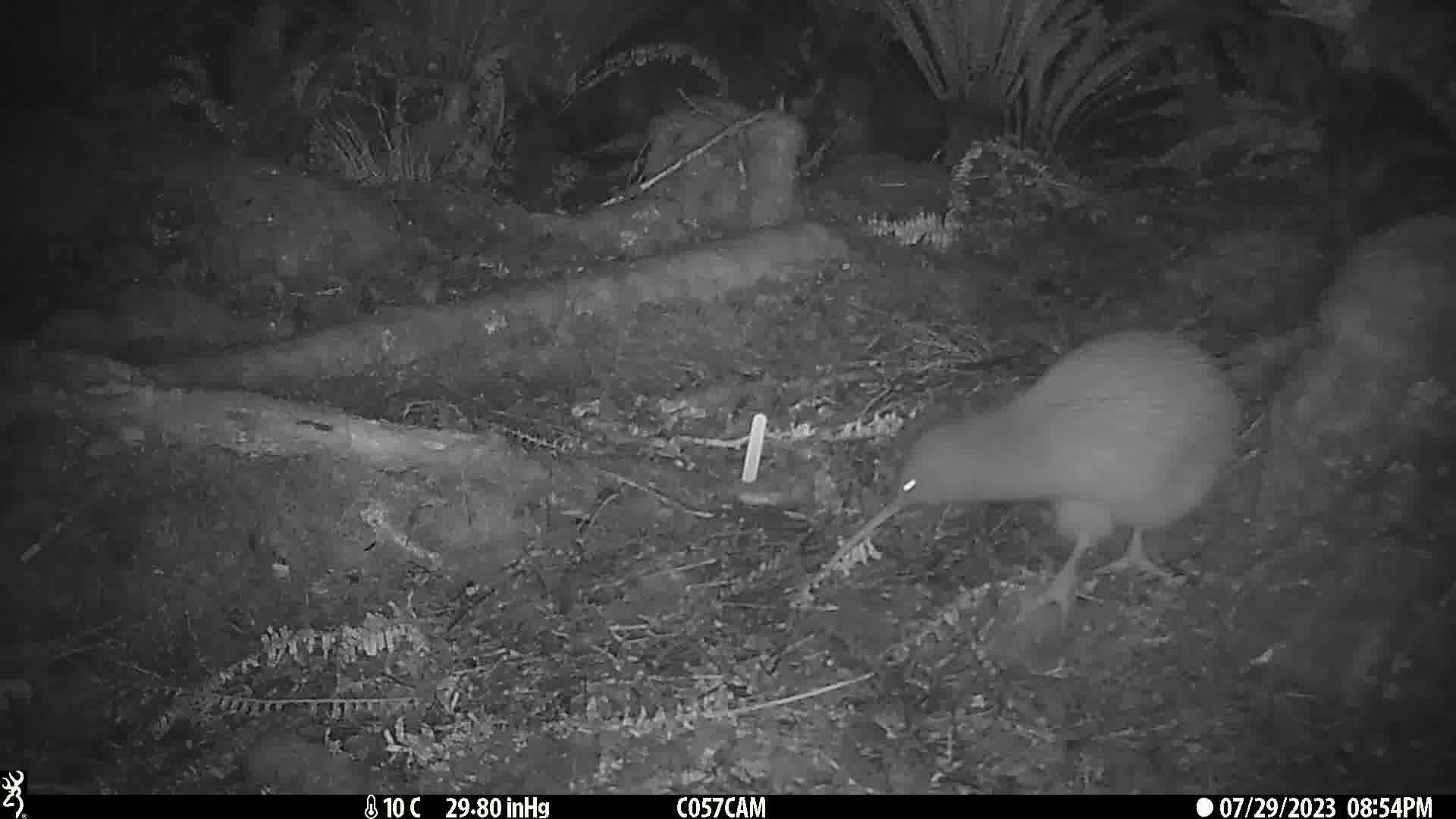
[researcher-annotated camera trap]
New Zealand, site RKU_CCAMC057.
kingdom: Animalia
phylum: Chordata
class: Aves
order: Apterygiformes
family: Apterygidae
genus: Apteryx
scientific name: Apteryx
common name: kiwi